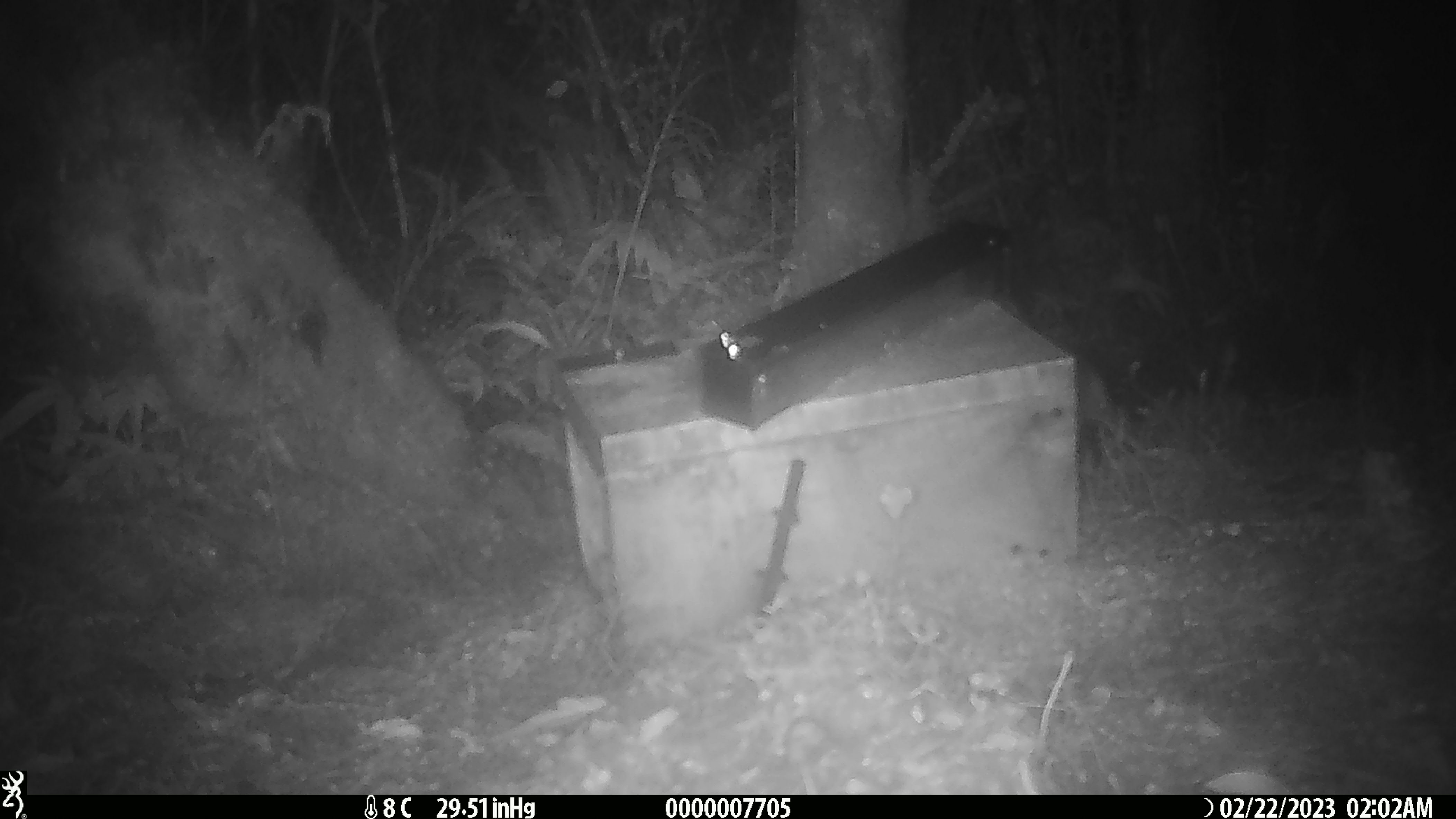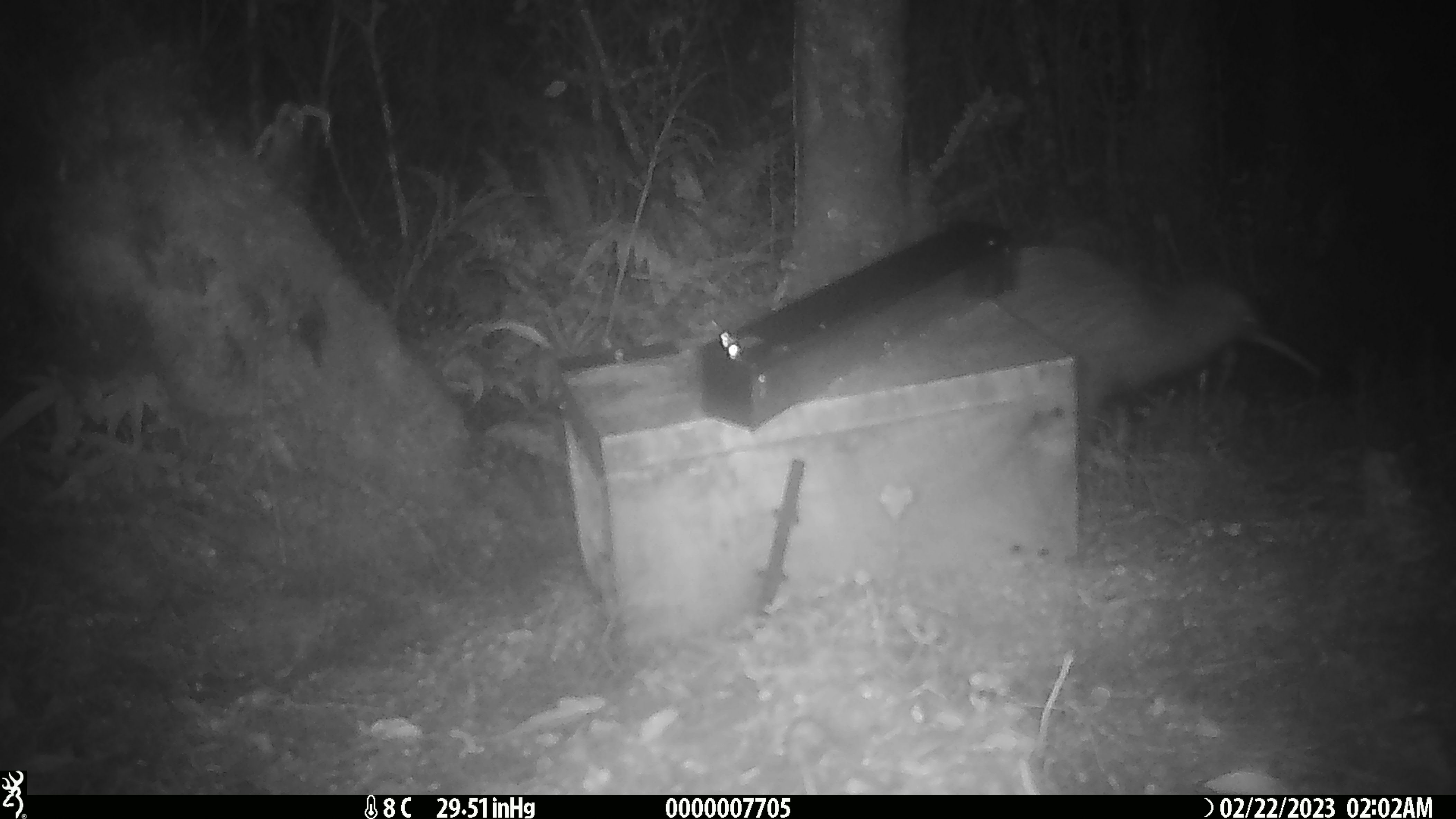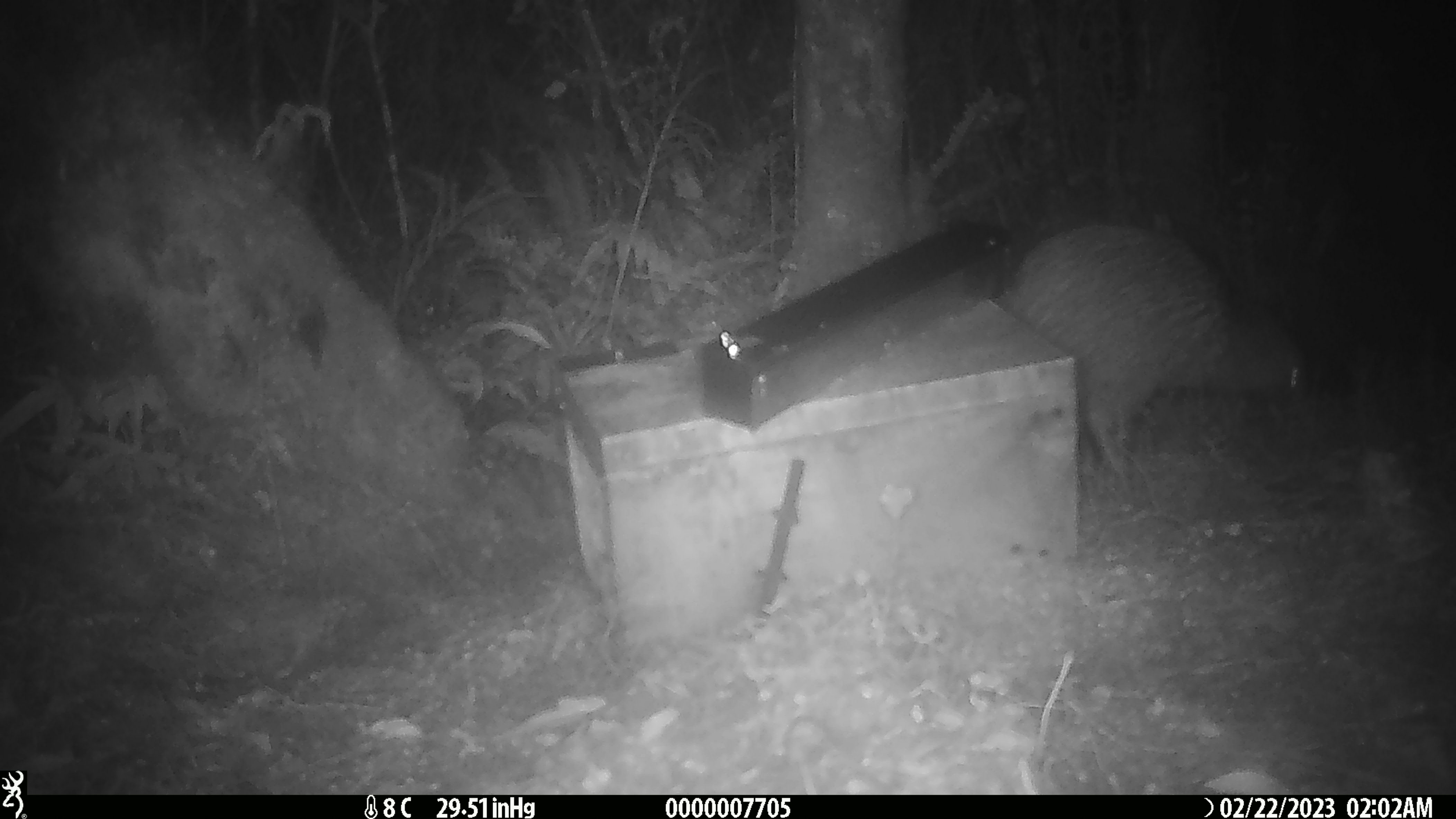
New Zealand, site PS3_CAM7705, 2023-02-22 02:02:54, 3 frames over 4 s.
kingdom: Animalia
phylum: Chordata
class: Aves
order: Apterygiformes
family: Apterygidae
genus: Apteryx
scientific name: Apteryx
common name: kiwi